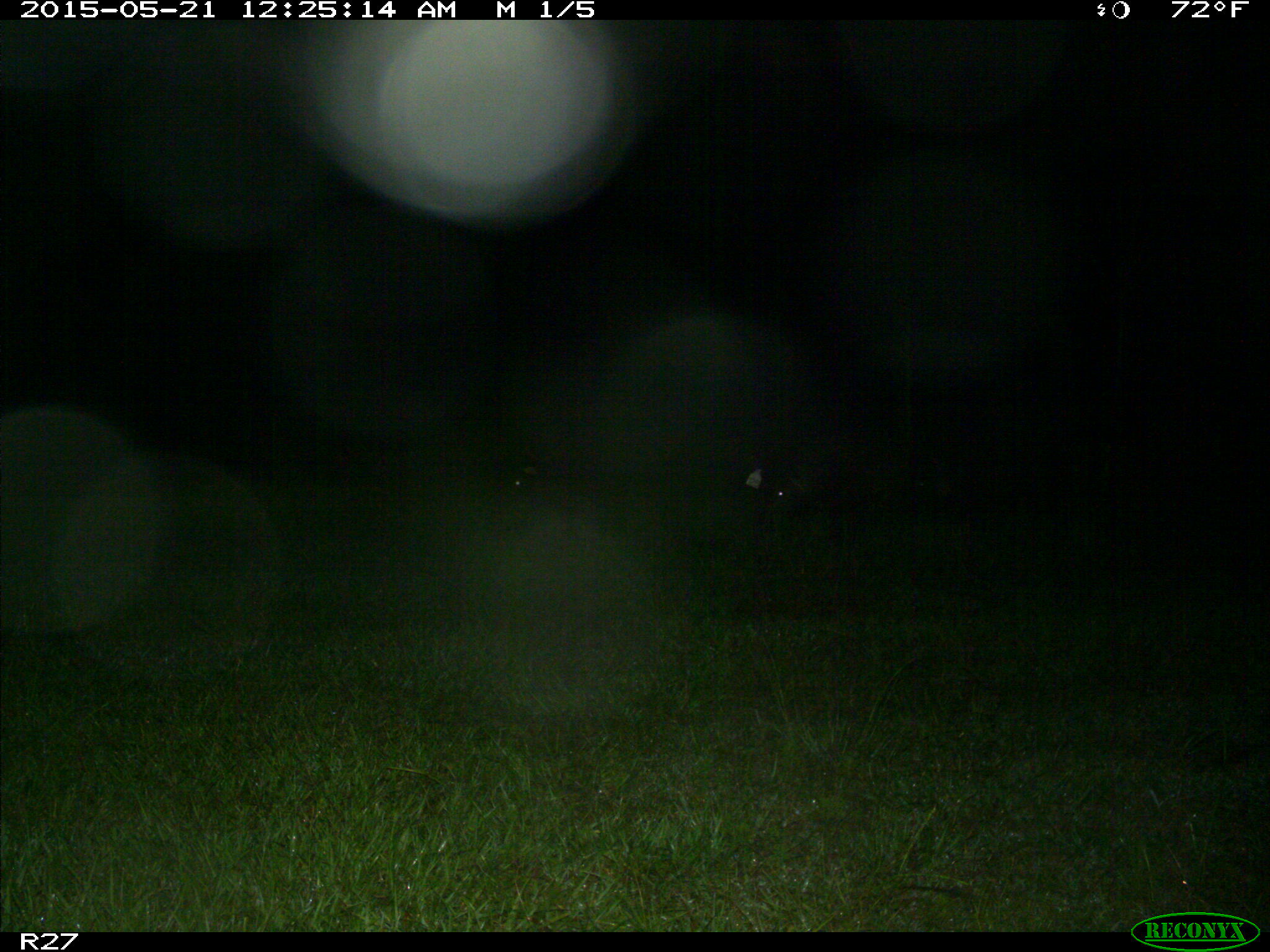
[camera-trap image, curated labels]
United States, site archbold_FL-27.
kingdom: Animalia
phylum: Chordata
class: Mammalia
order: Artiodactyla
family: Suidae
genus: Sus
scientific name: Sus scrofa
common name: wild boar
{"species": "Sus scrofa (wild boar)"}